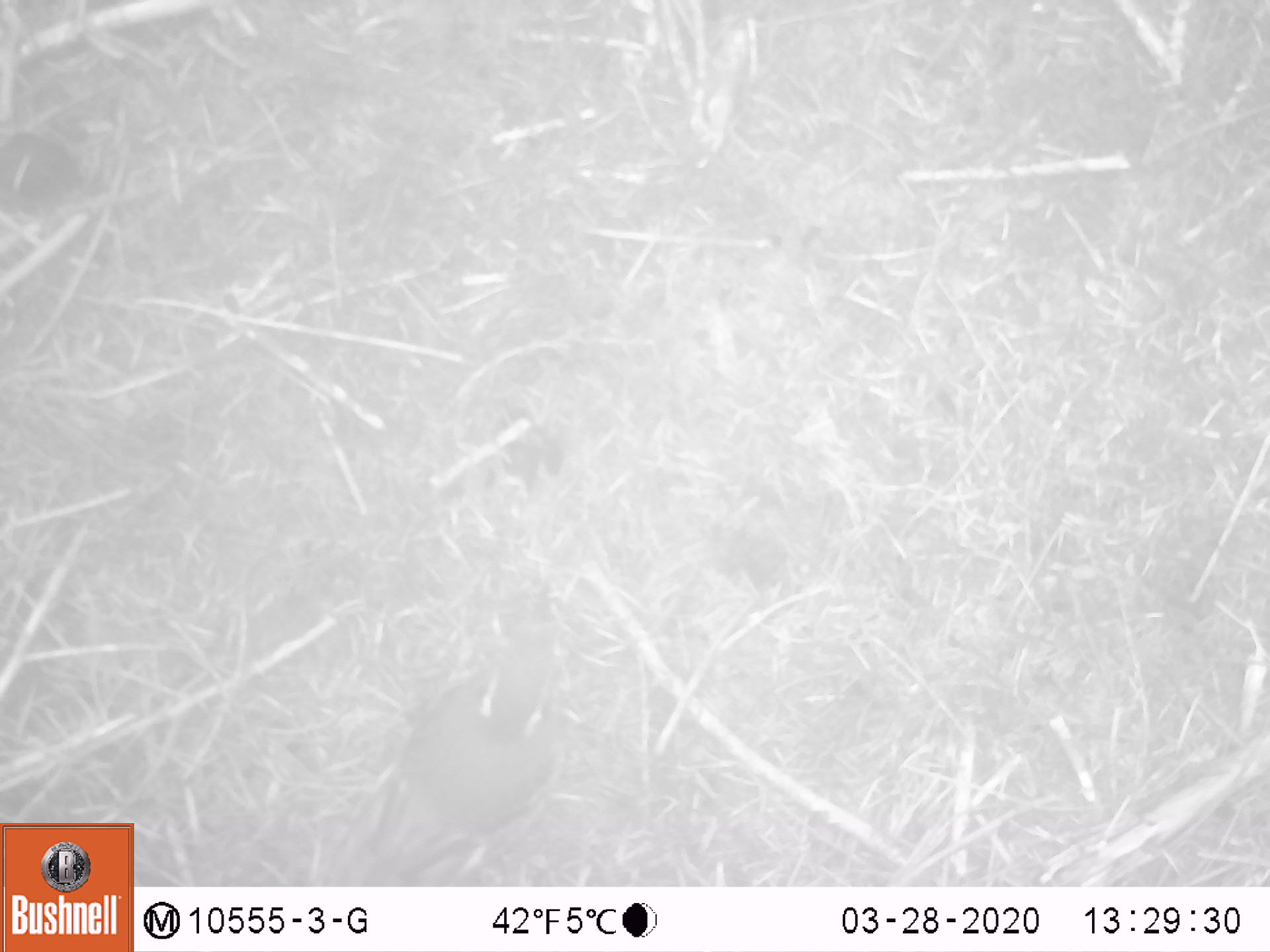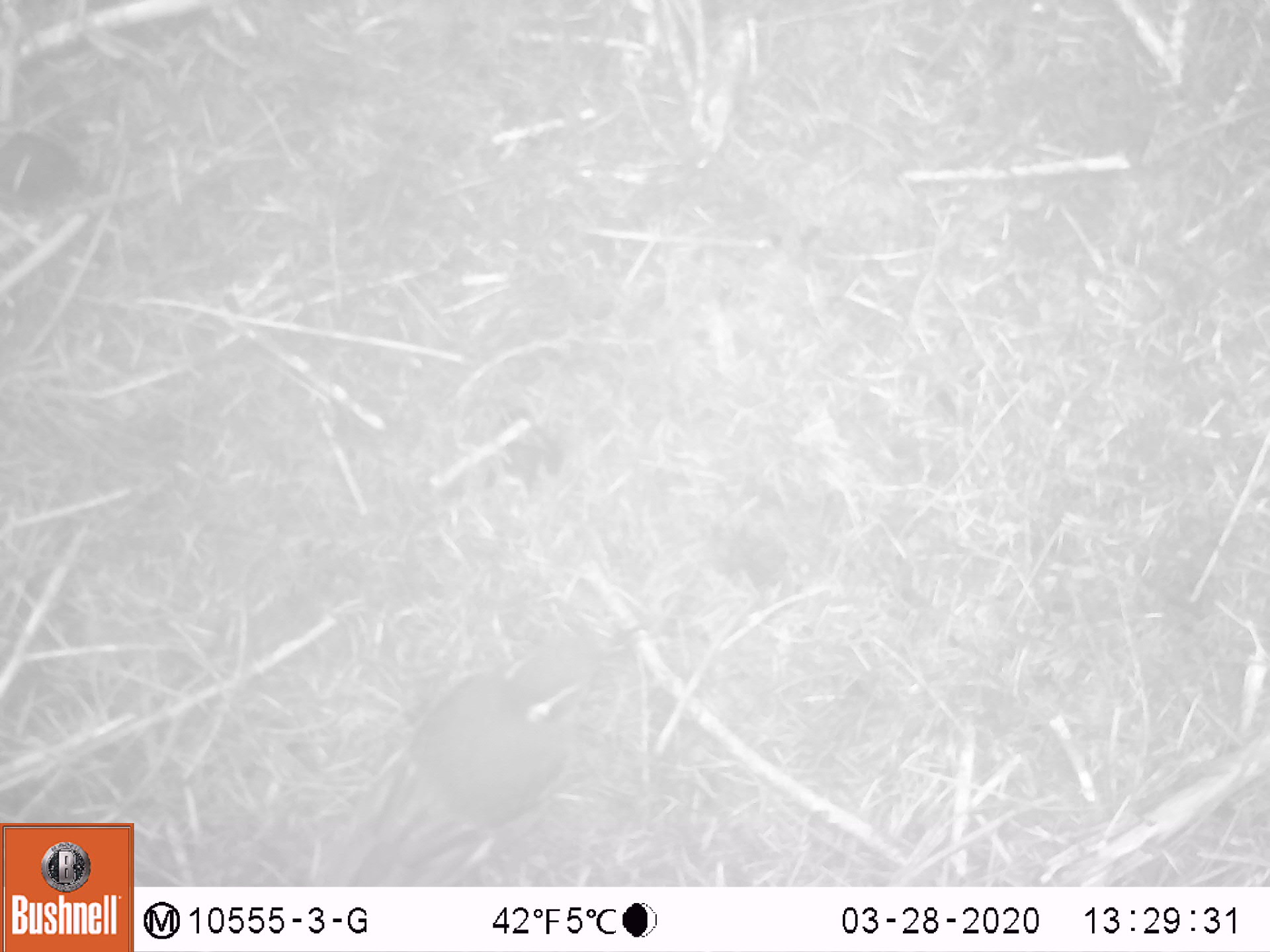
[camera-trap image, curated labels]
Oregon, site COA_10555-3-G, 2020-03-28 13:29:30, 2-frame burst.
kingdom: Animalia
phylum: Chordata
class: Aves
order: Passeriformes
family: Turdidae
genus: Ixoreus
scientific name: Ixoreus naevius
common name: varied thrush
Varied thrush (Ixoreus naevius).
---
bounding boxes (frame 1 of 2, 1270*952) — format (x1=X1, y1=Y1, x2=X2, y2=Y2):
varied thrush: (x1=327, y1=625, x2=565, y2=885)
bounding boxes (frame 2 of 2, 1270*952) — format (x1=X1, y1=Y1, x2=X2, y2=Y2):
varied thrush: (x1=313, y1=632, x2=629, y2=884)